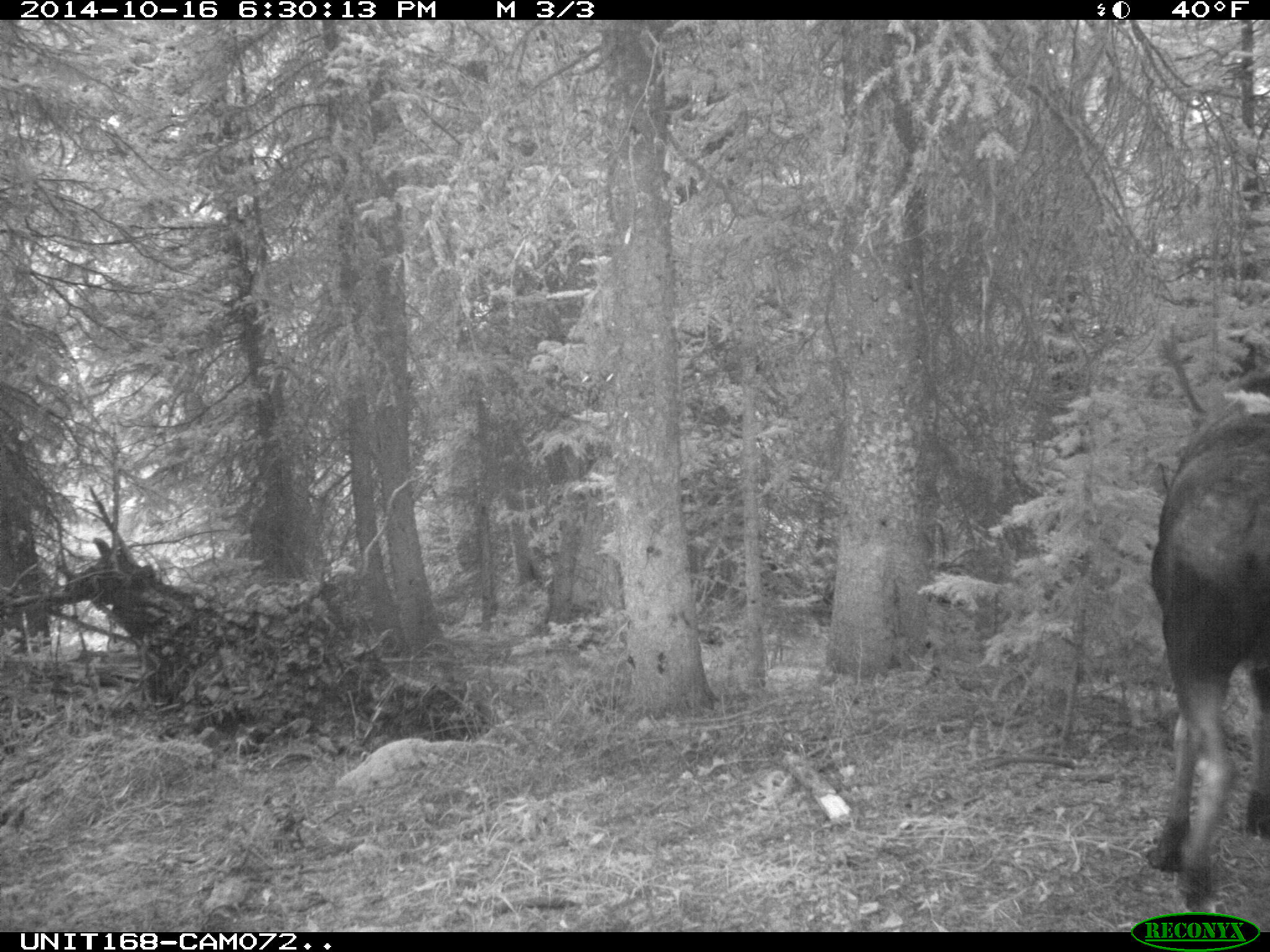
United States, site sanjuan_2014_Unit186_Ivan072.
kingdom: Animalia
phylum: Chordata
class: Mammalia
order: Artiodactyla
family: Cervidae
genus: Alces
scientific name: Alces alces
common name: moose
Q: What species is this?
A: Alces alces (moose).